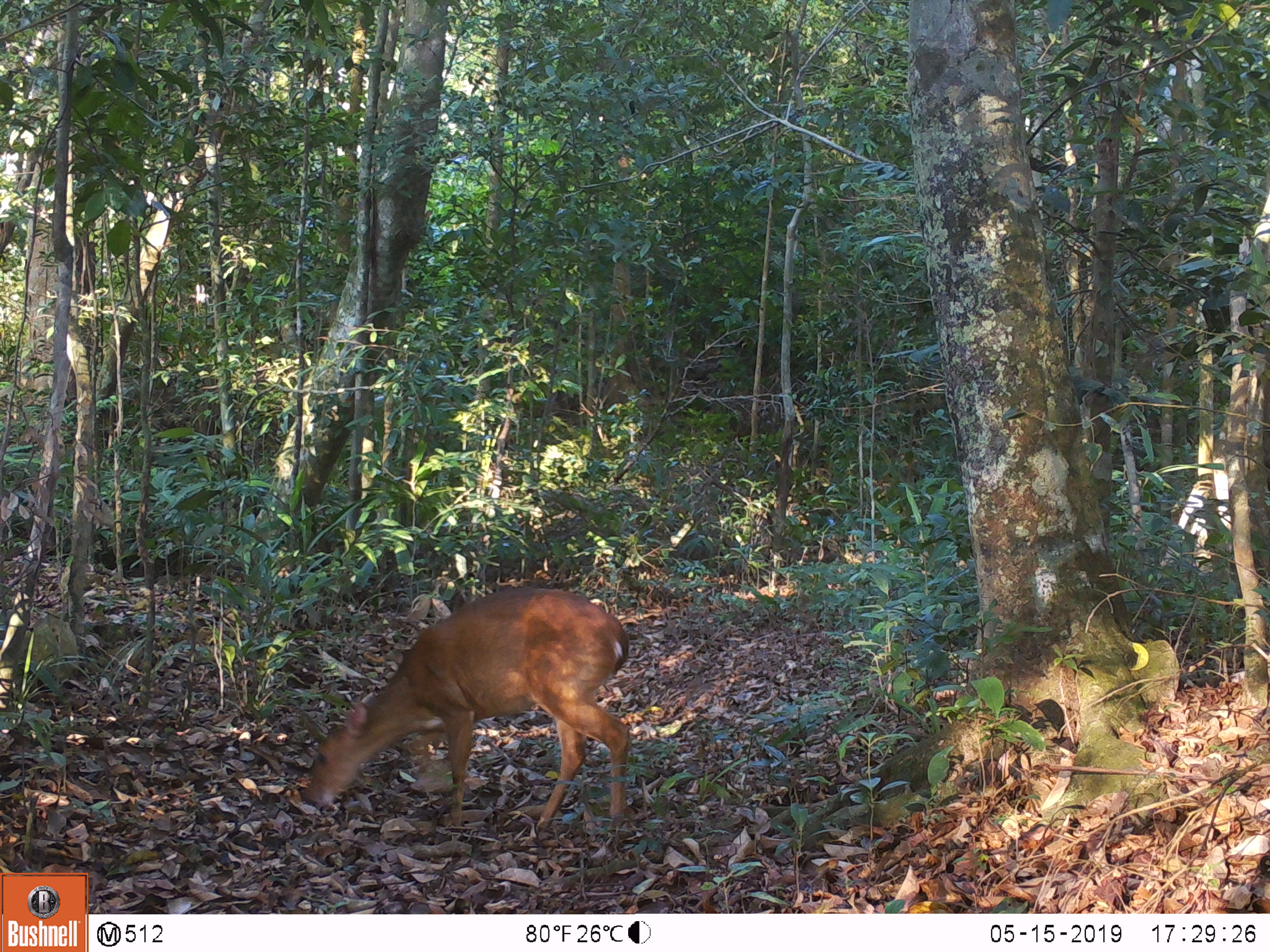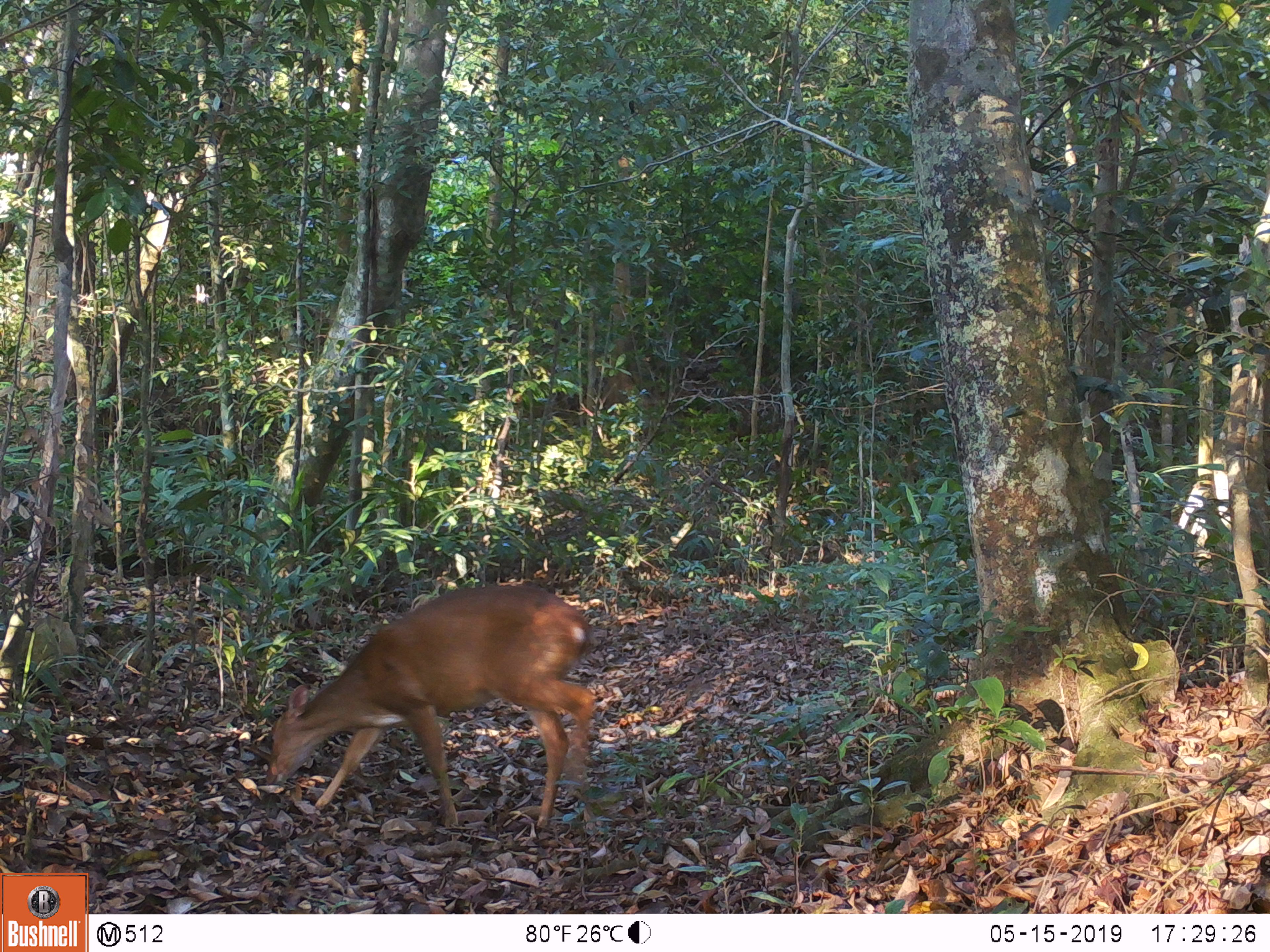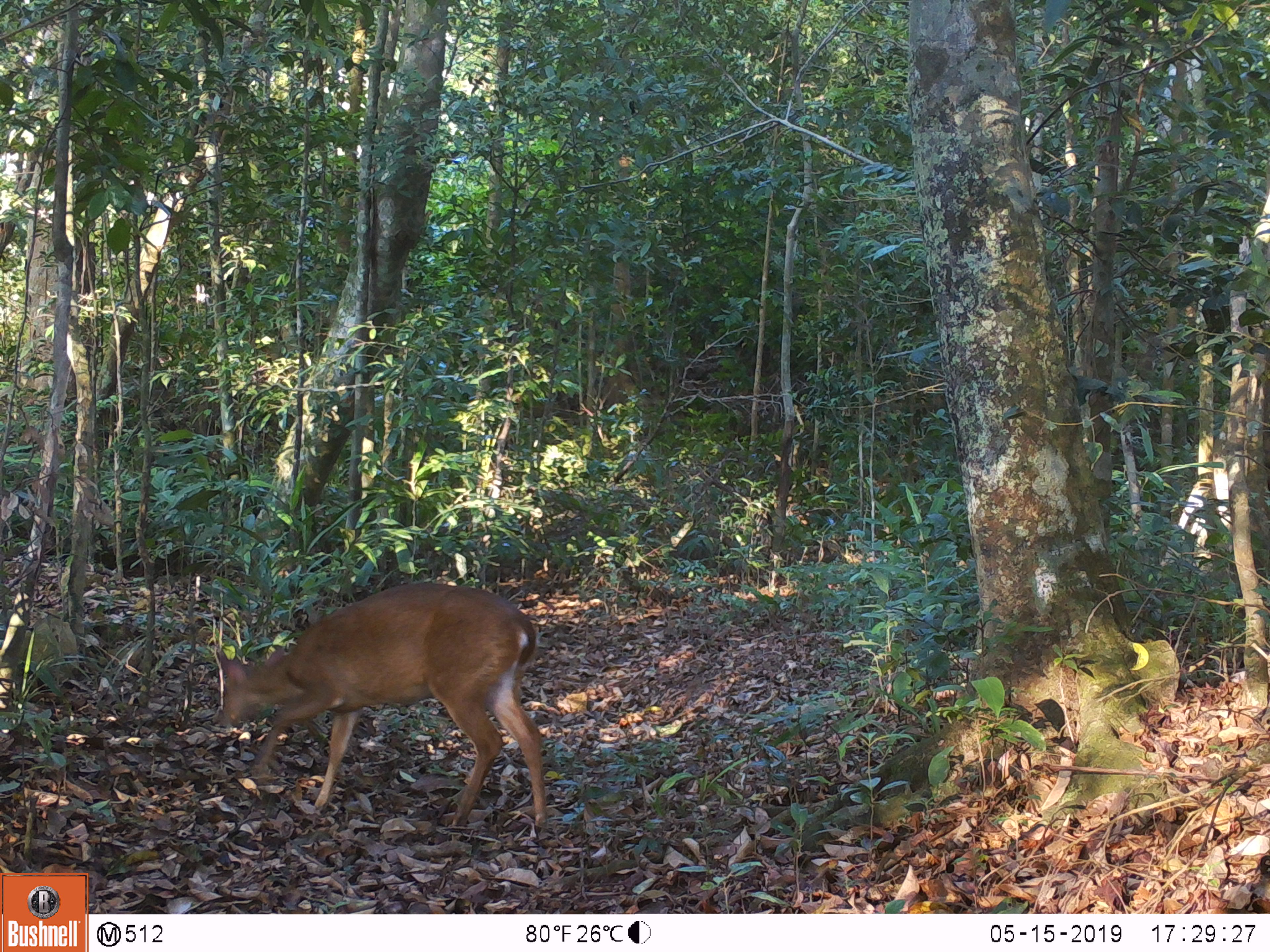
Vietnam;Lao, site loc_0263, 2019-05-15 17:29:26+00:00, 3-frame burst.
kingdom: Animalia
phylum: Chordata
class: Mammalia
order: Artiodactyla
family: Cervidae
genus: Muntiacus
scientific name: Muntiacus vuquangensis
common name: large-antlered muntjac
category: large antlered muntjac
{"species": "large antlered muntjac (large-antlered muntjac) (Muntiacus vuquangensis)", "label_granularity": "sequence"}